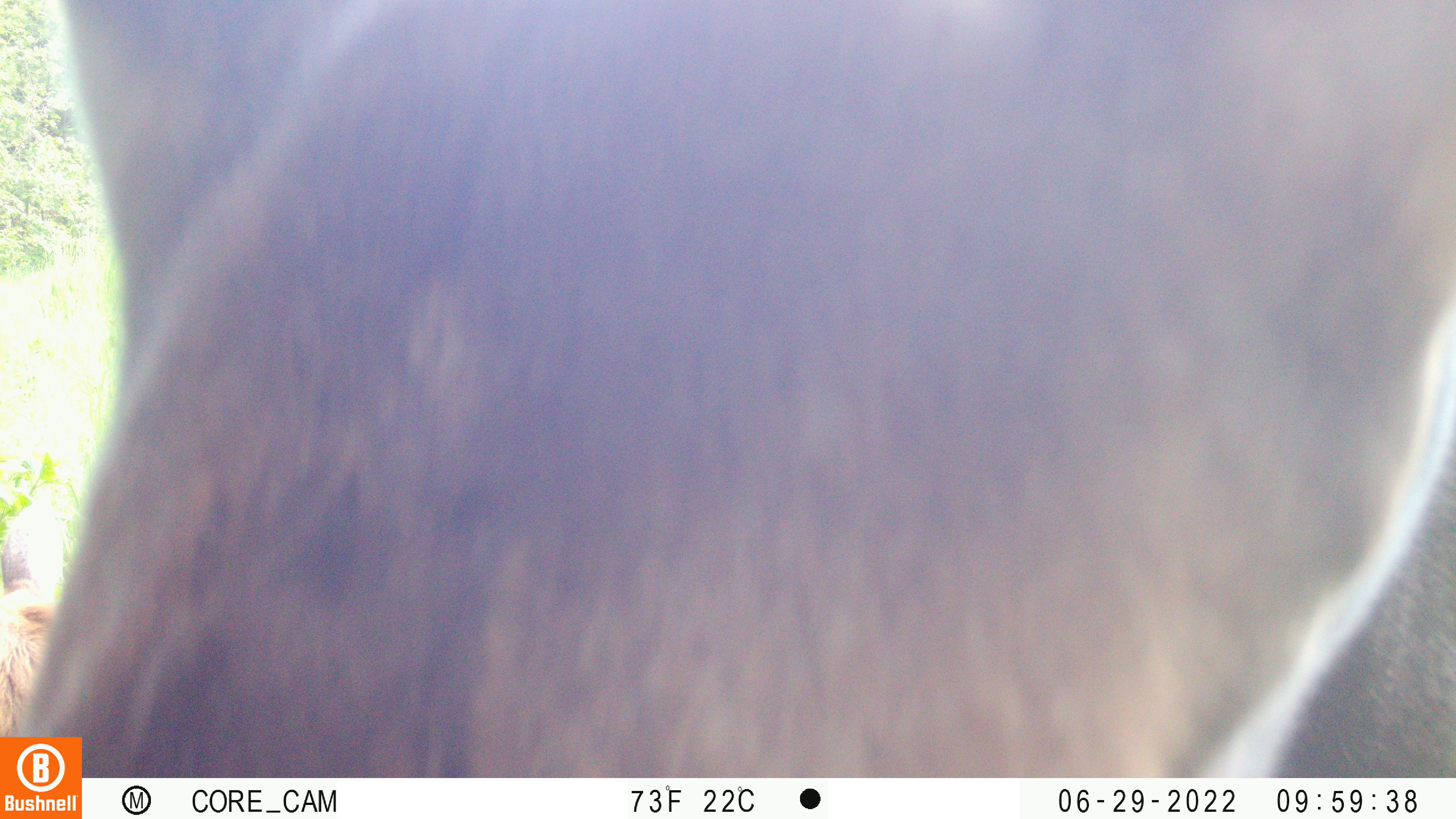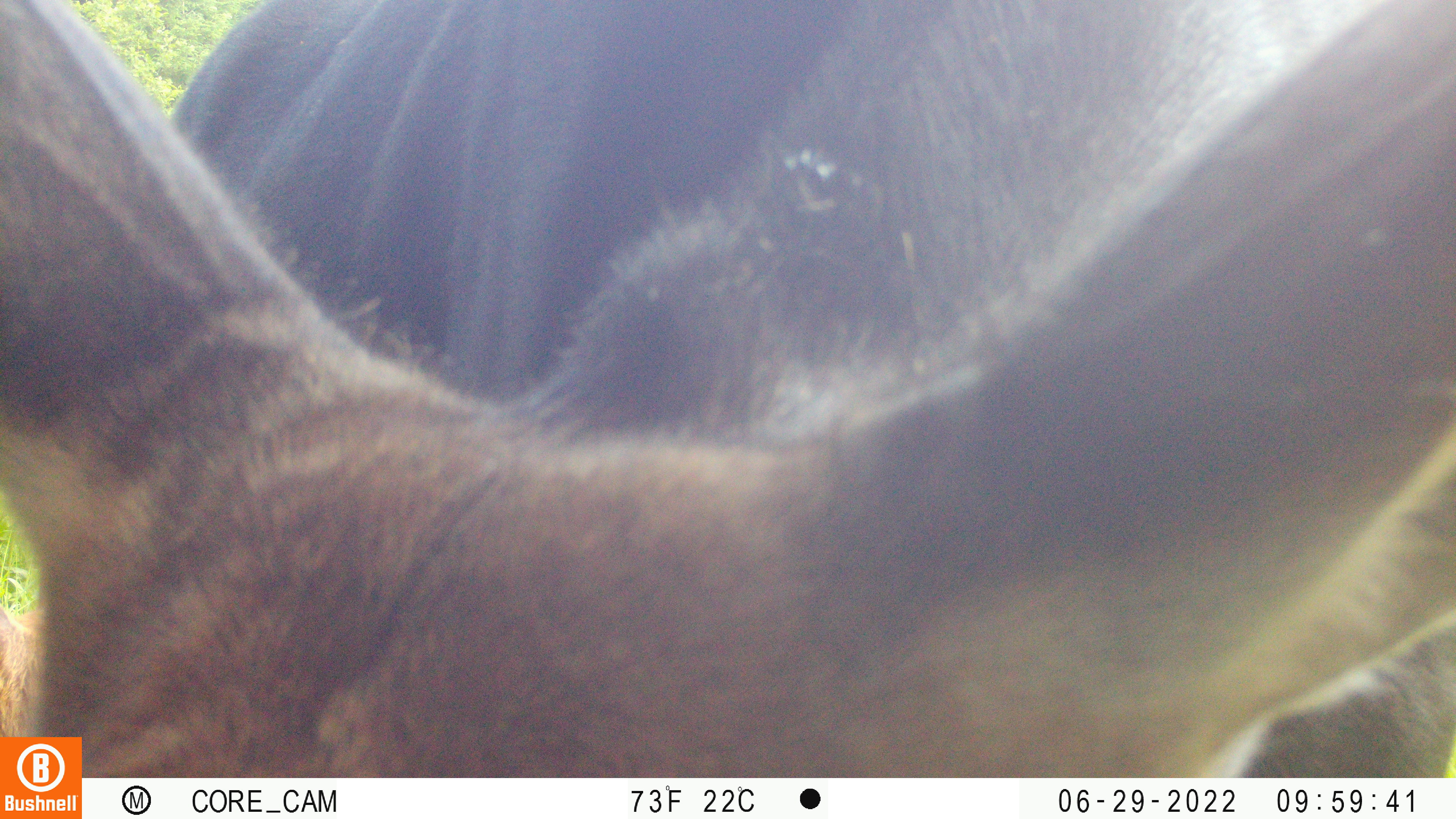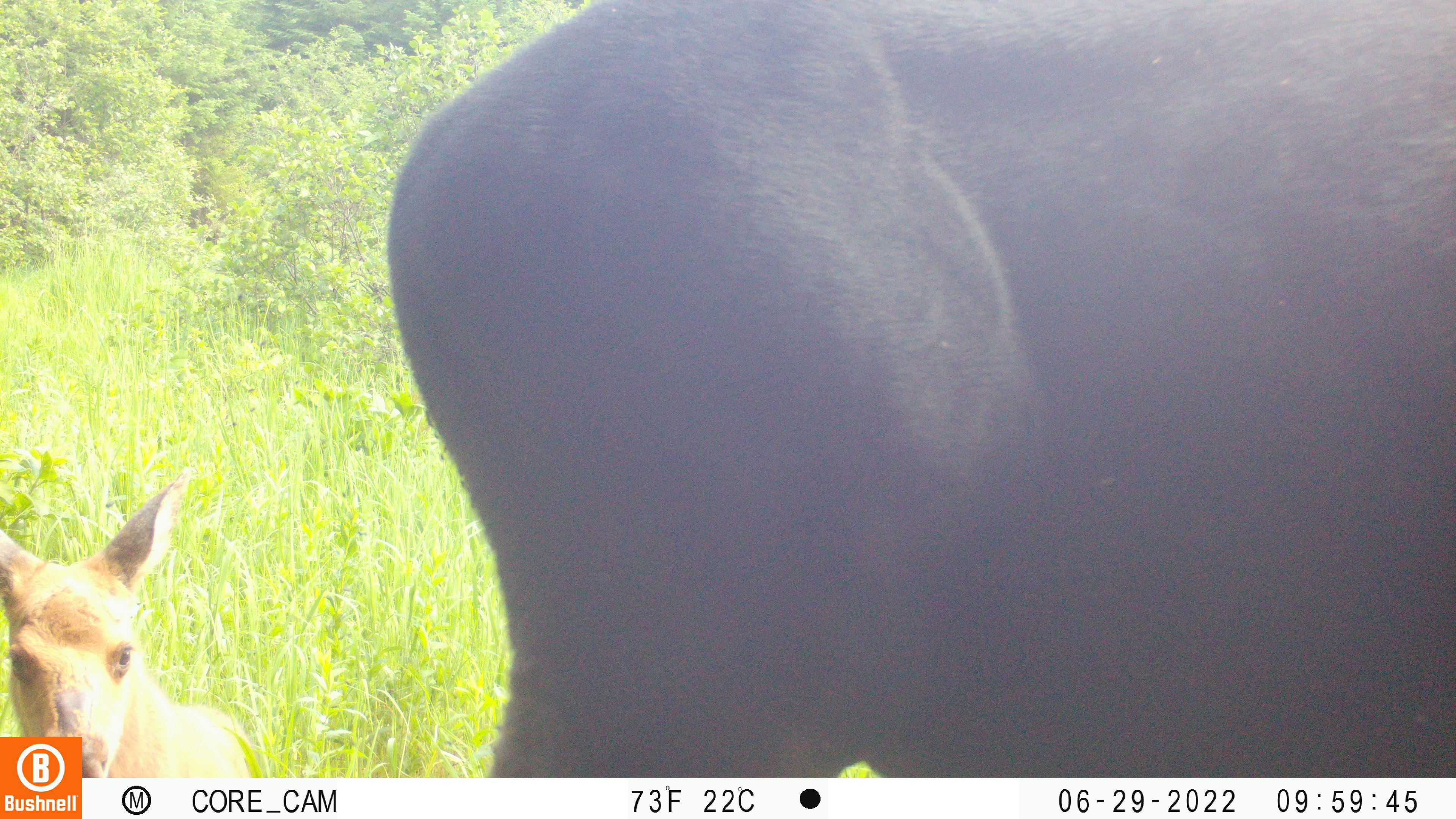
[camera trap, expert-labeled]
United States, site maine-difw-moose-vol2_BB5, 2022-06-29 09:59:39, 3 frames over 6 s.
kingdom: Animalia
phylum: Chordata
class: Mammalia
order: Artiodactyla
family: Cervidae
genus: Alces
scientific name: Alces alces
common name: moose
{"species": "moose (Alces alces)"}